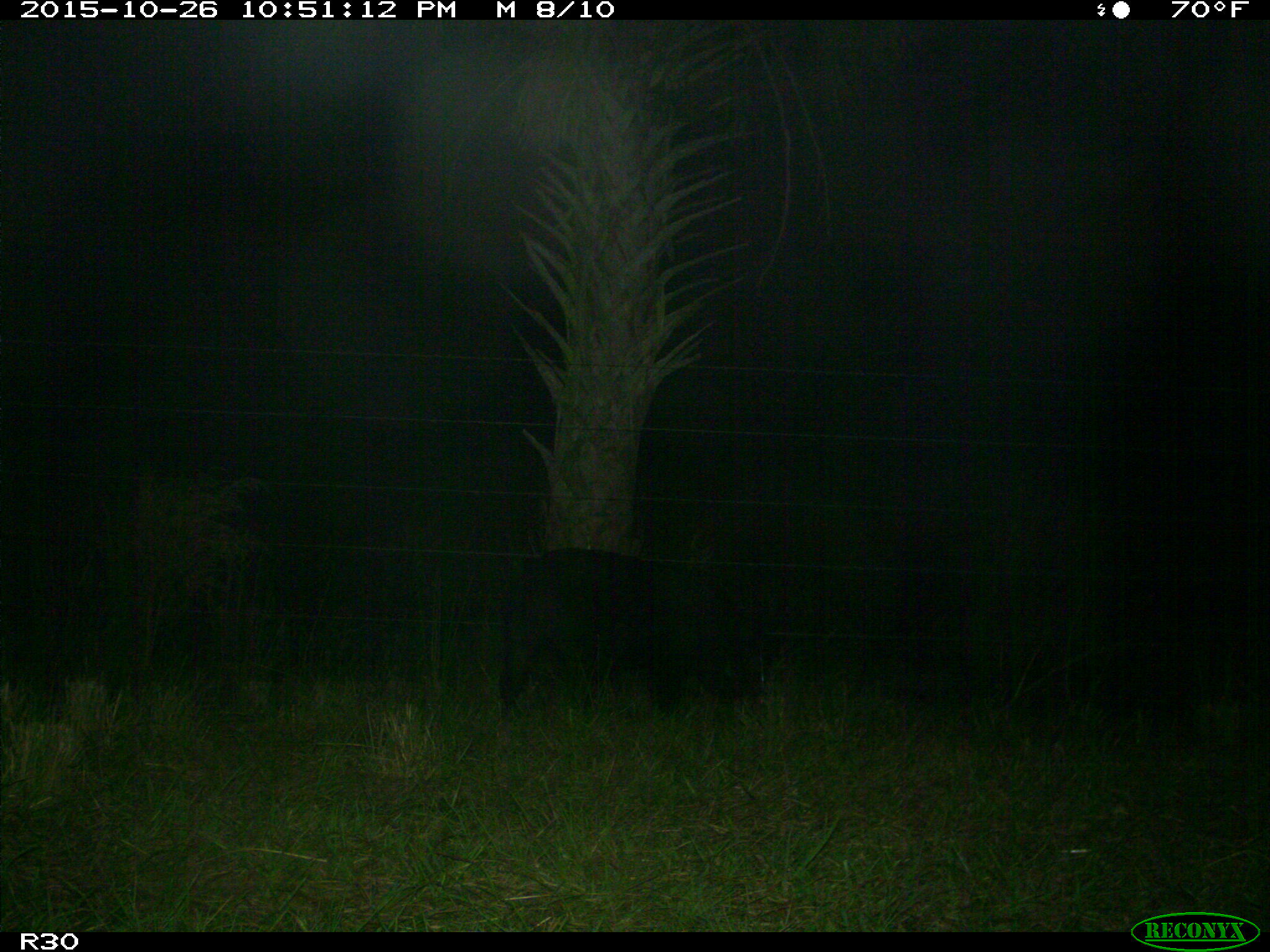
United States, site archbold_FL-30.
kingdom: Animalia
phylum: Chordata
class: Mammalia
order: Artiodactyla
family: Suidae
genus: Sus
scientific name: Sus scrofa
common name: wild boar